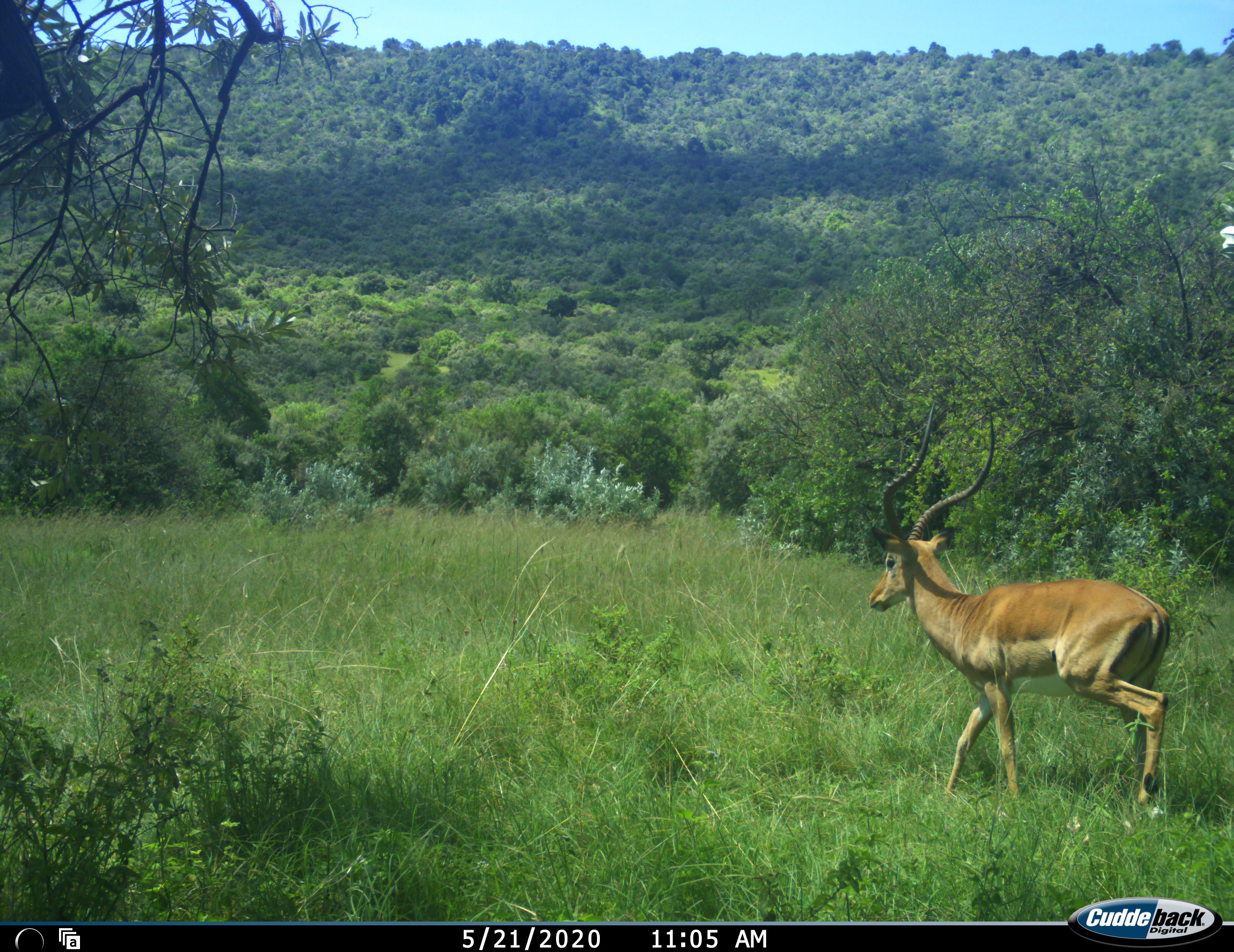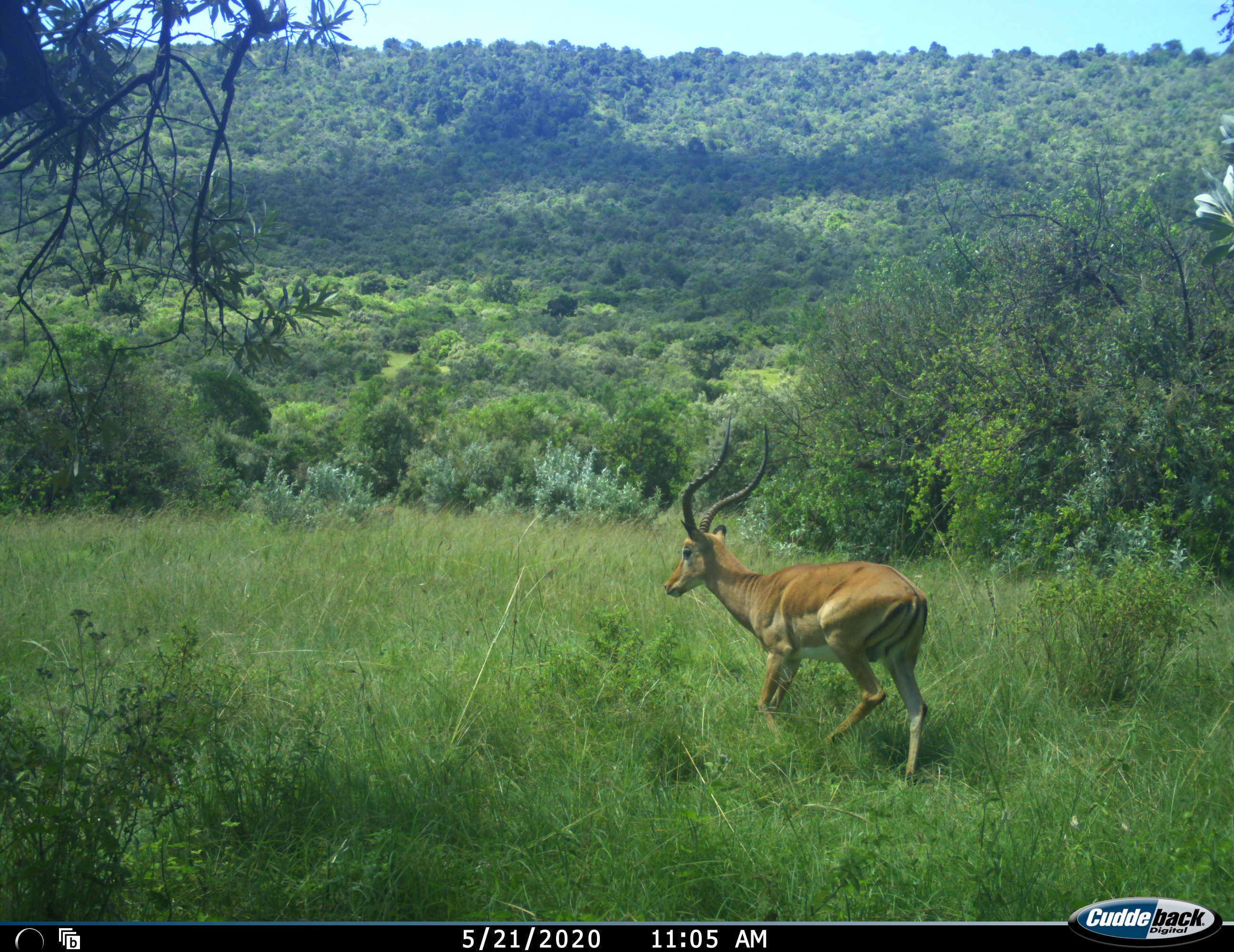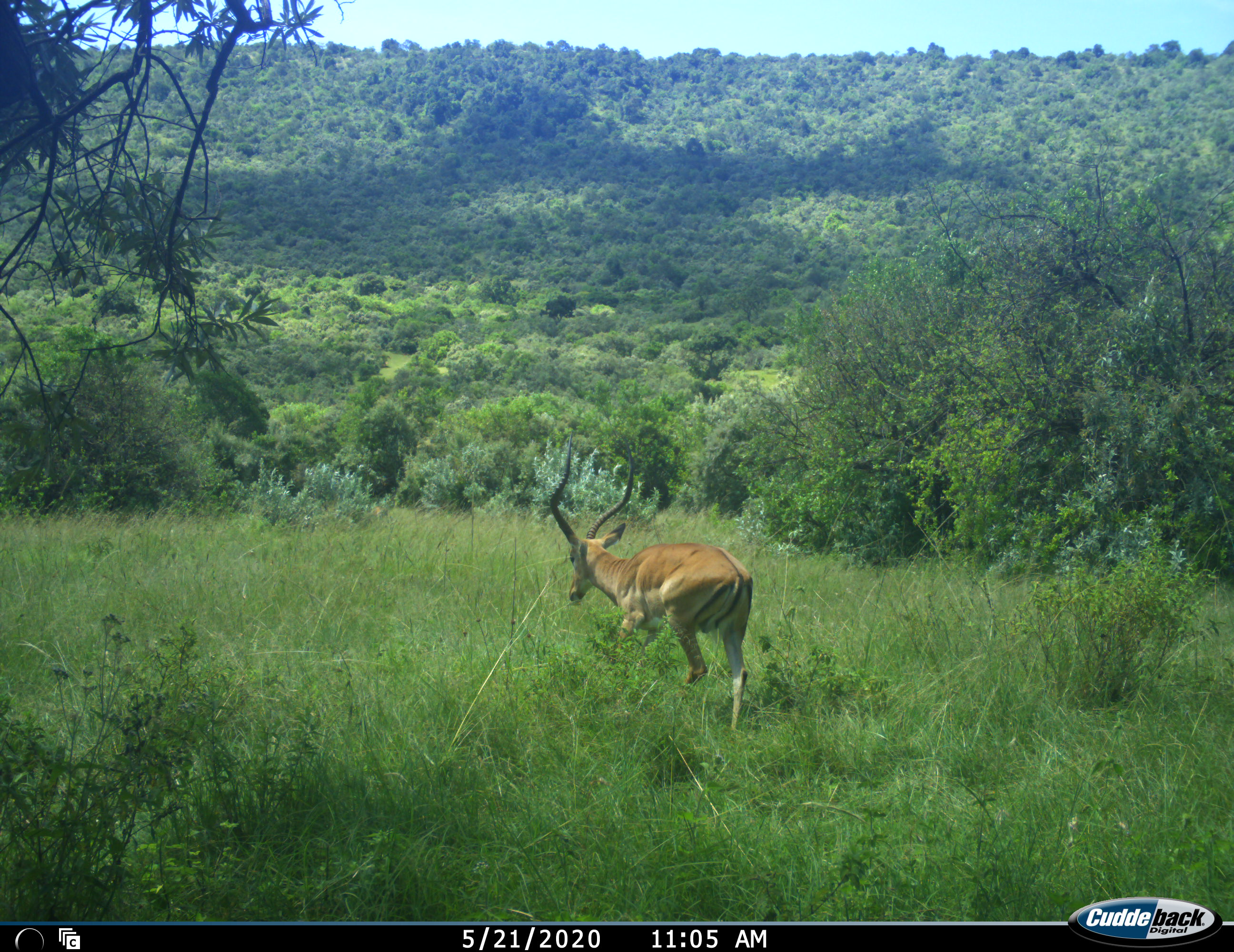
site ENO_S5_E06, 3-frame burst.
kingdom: Animalia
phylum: Chordata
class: Mammalia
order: Artiodactyla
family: Bovidae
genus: Aepyceros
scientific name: Aepyceros melampus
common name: impala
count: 1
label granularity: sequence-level